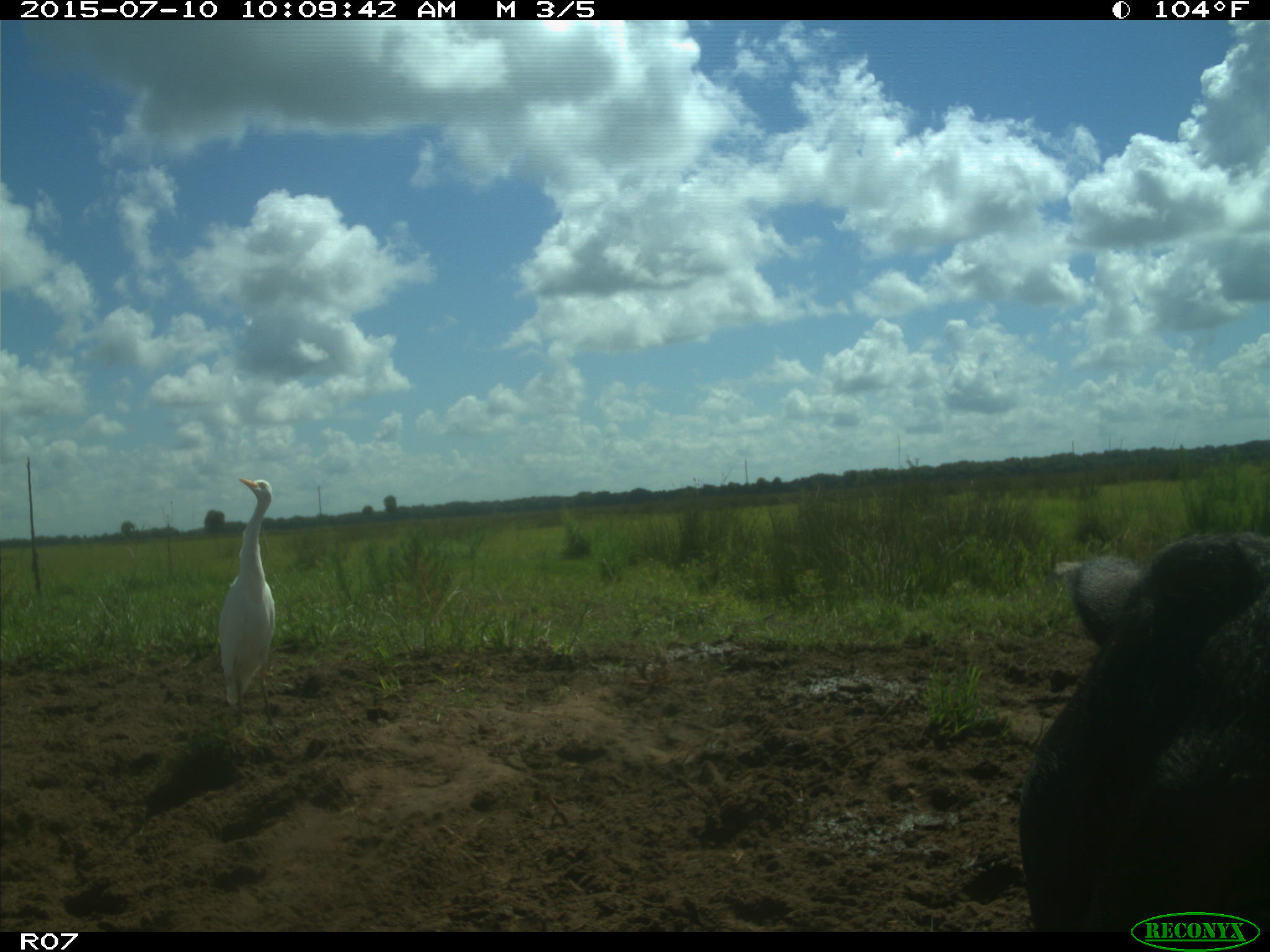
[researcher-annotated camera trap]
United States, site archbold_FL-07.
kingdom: Animalia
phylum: Chordata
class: Mammalia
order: Artiodactyla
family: Bovidae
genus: Bos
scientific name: Bos taurus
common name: domestic cow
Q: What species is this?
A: Bos taurus (domestic cow).